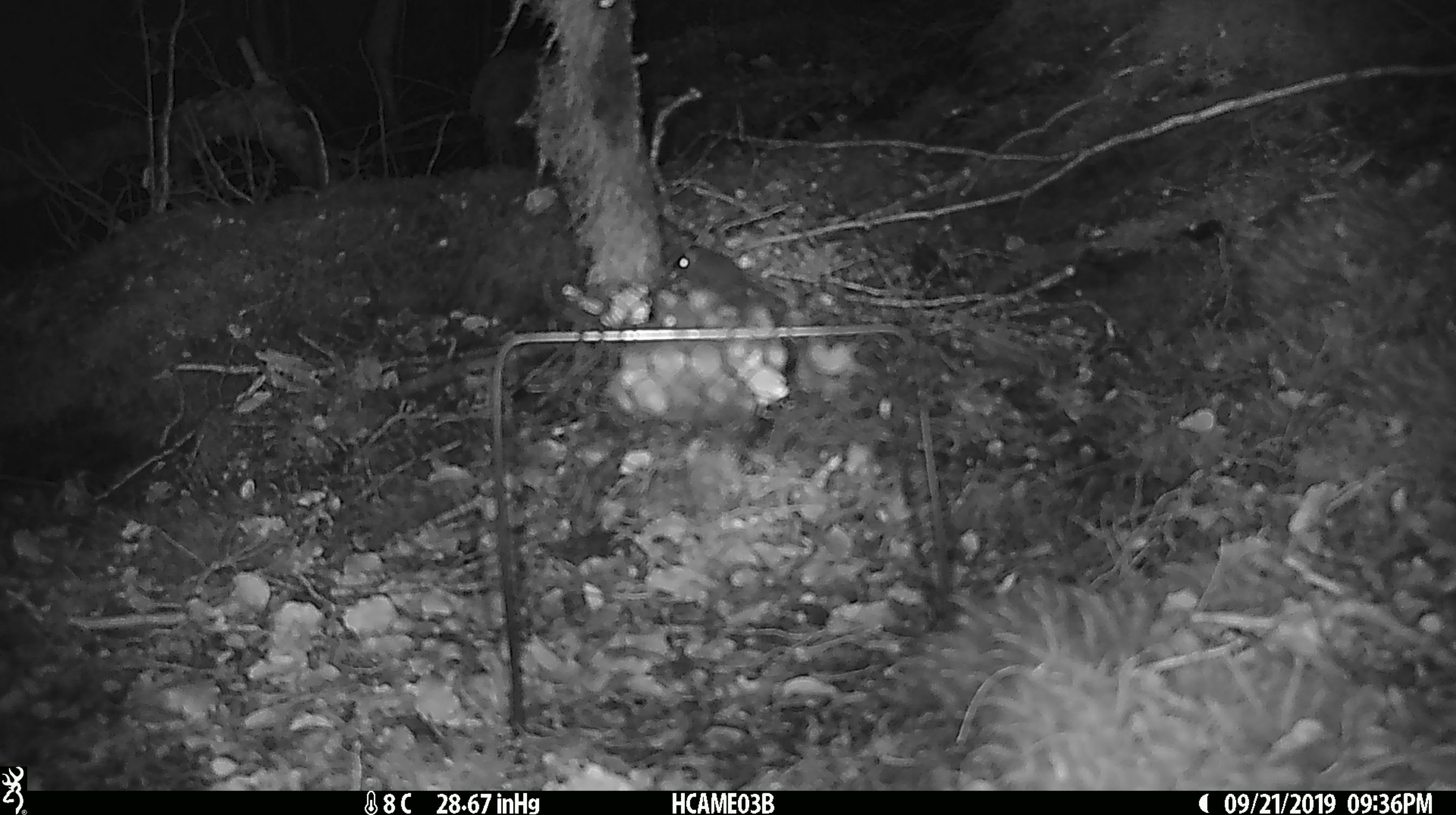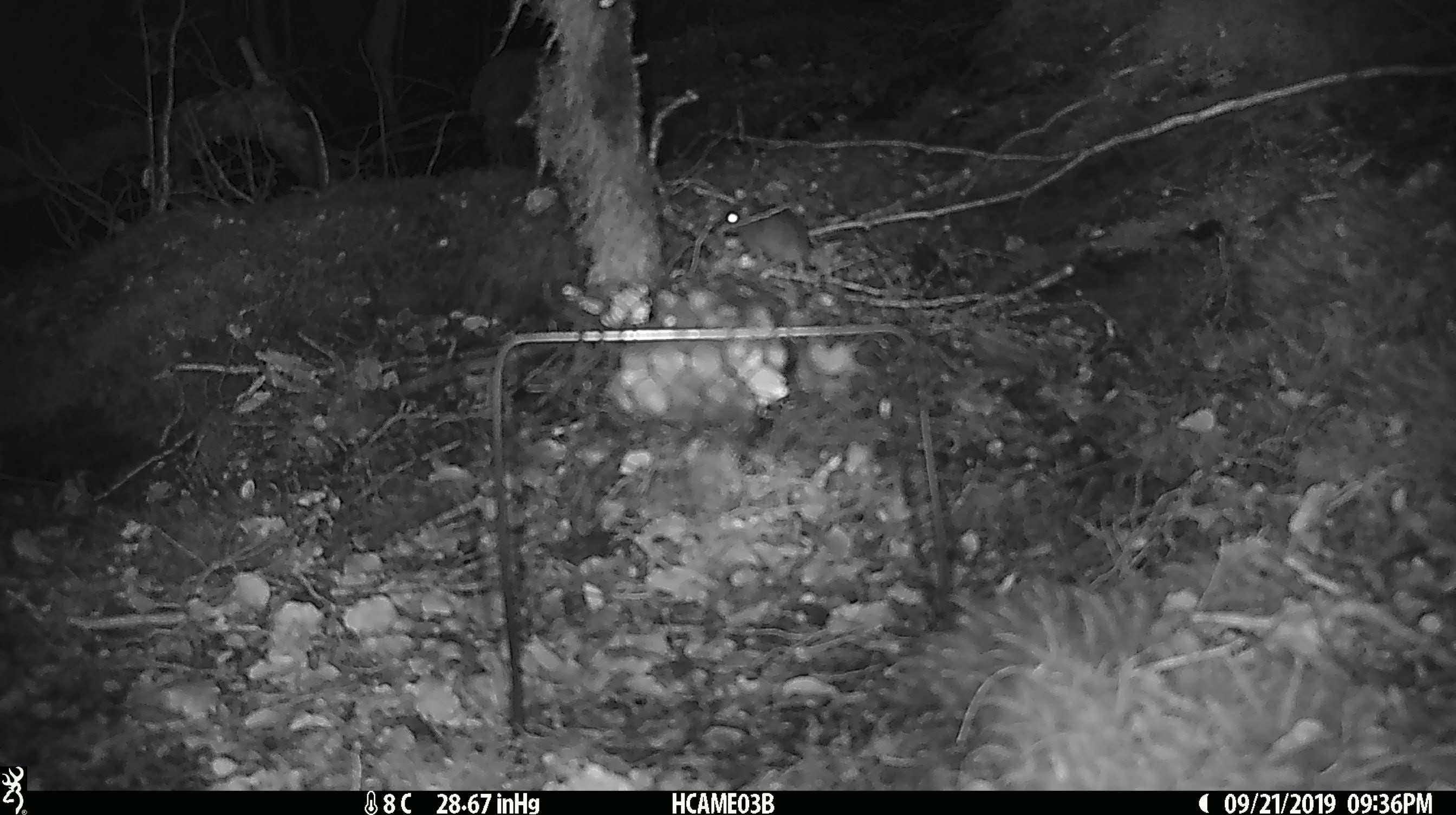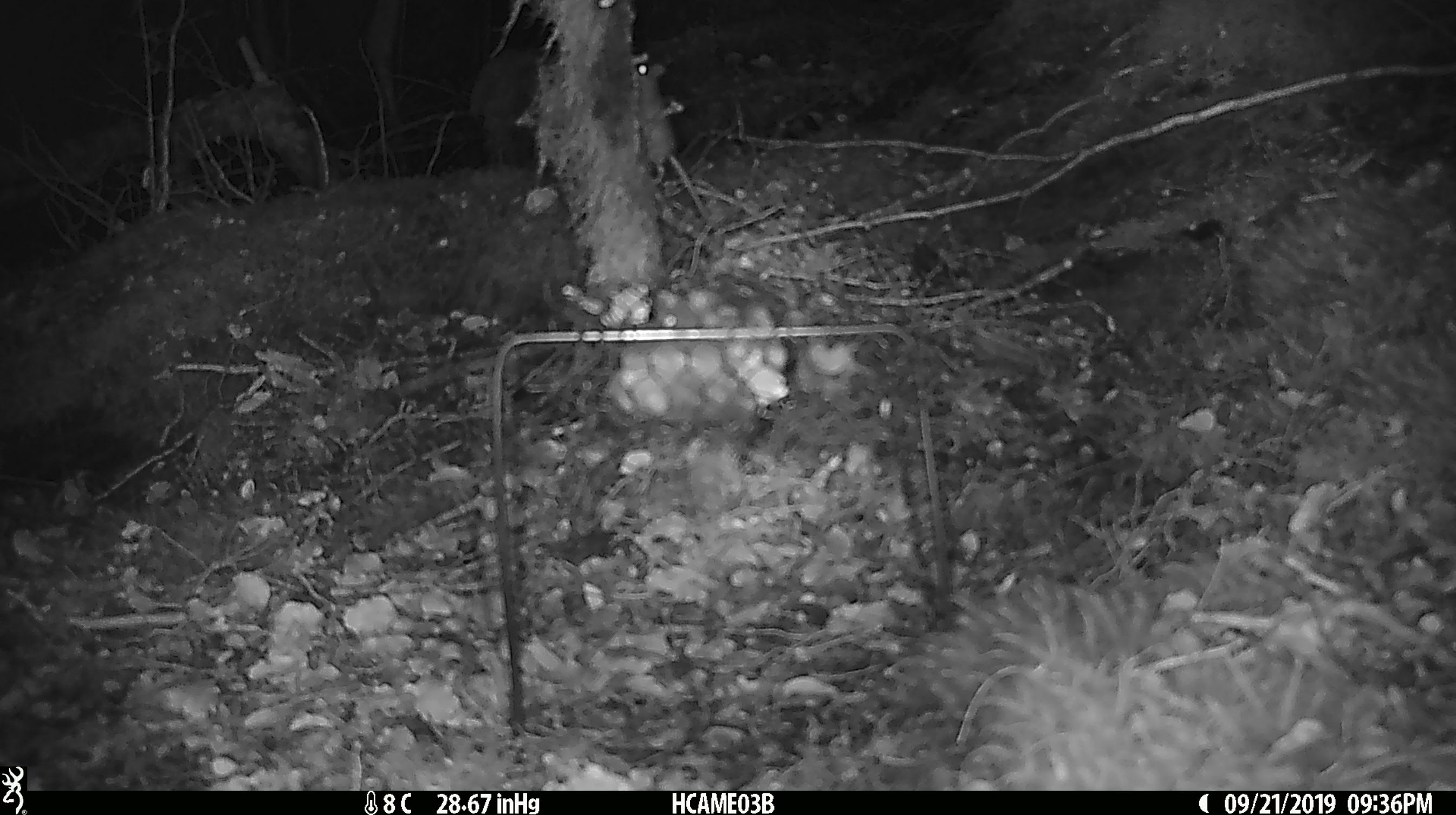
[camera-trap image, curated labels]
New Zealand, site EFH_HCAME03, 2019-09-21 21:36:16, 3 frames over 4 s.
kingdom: Animalia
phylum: Chordata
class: Mammalia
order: Rodentia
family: Muridae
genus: Mus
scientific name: Mus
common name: mouse